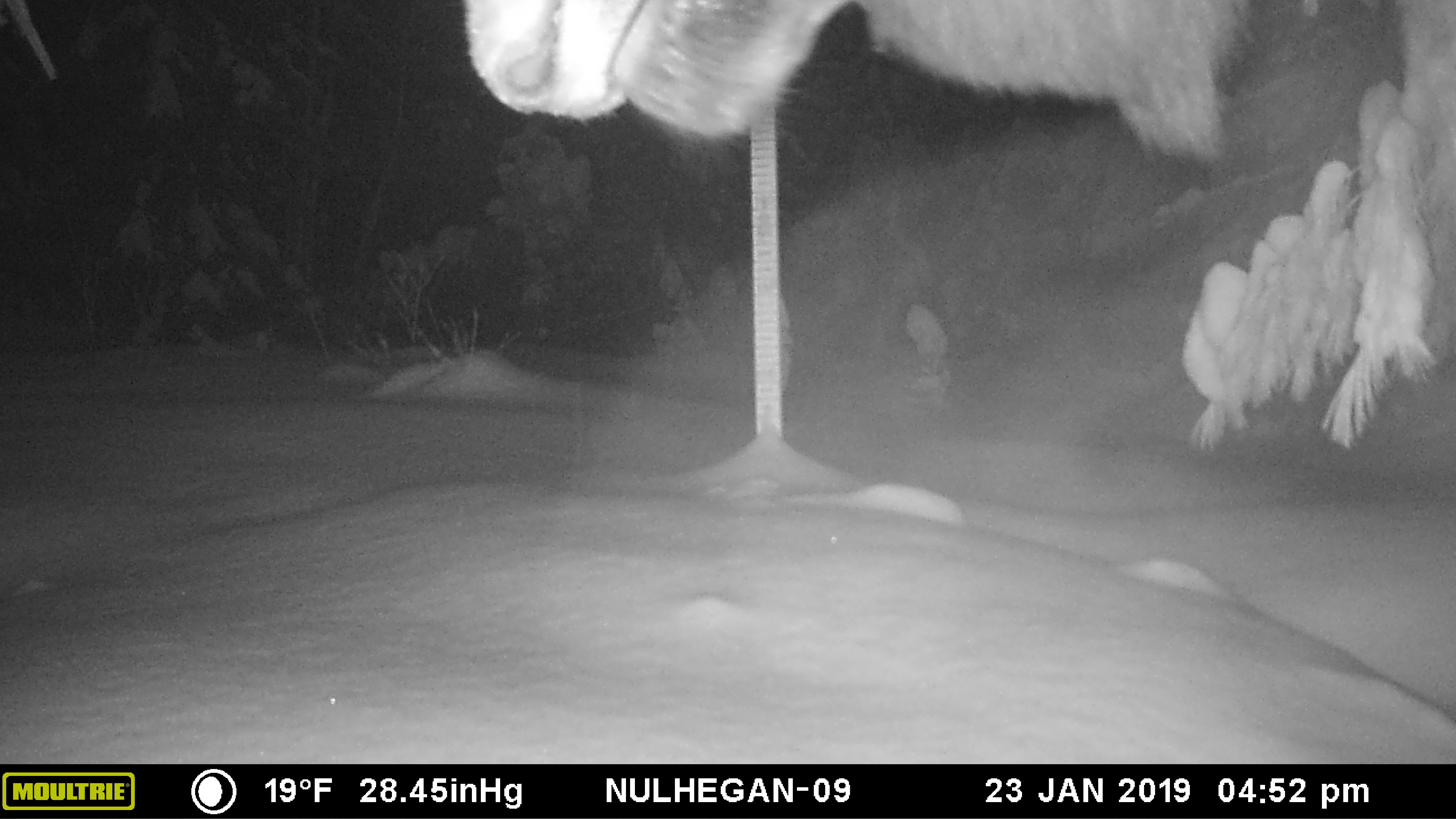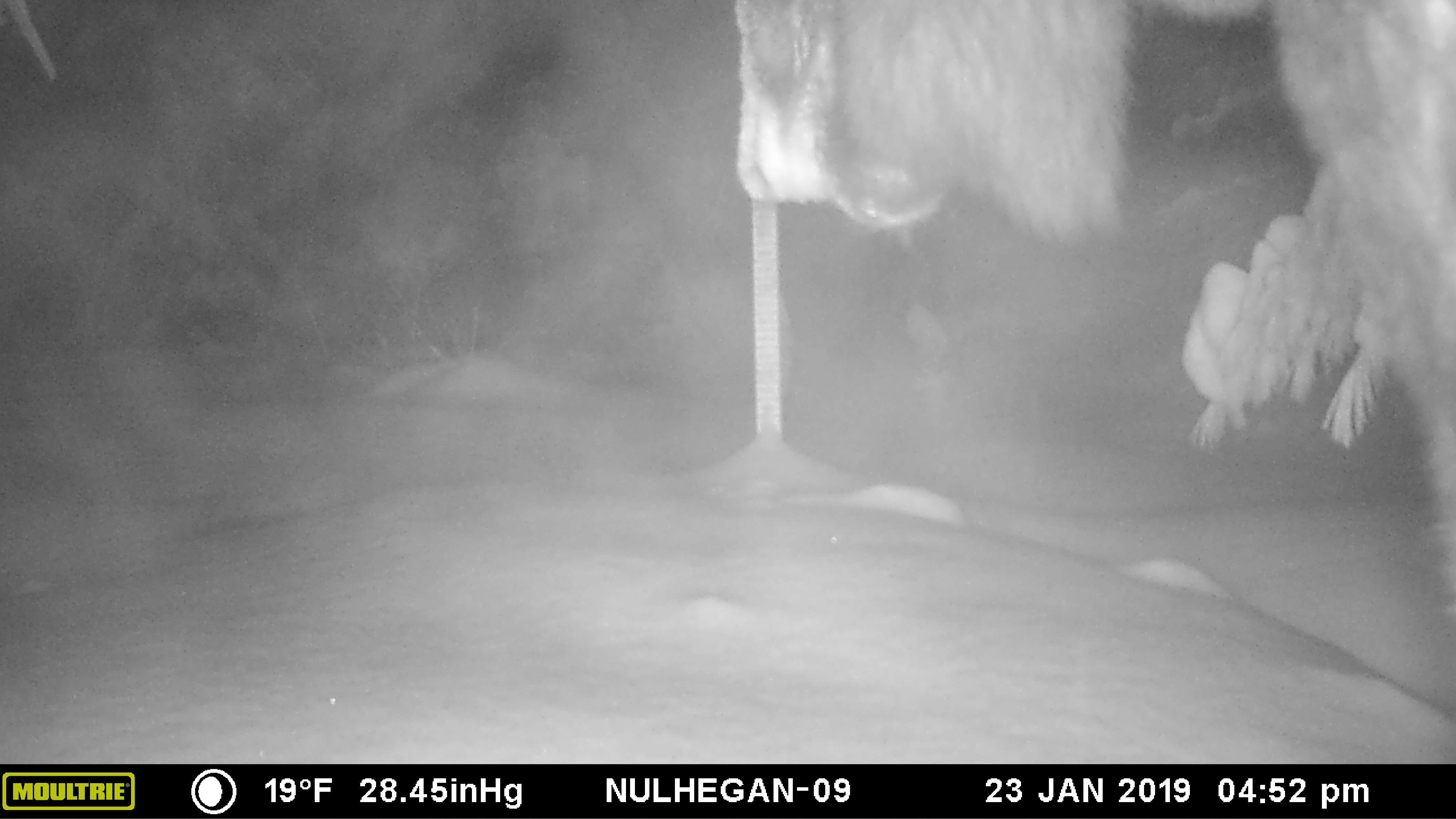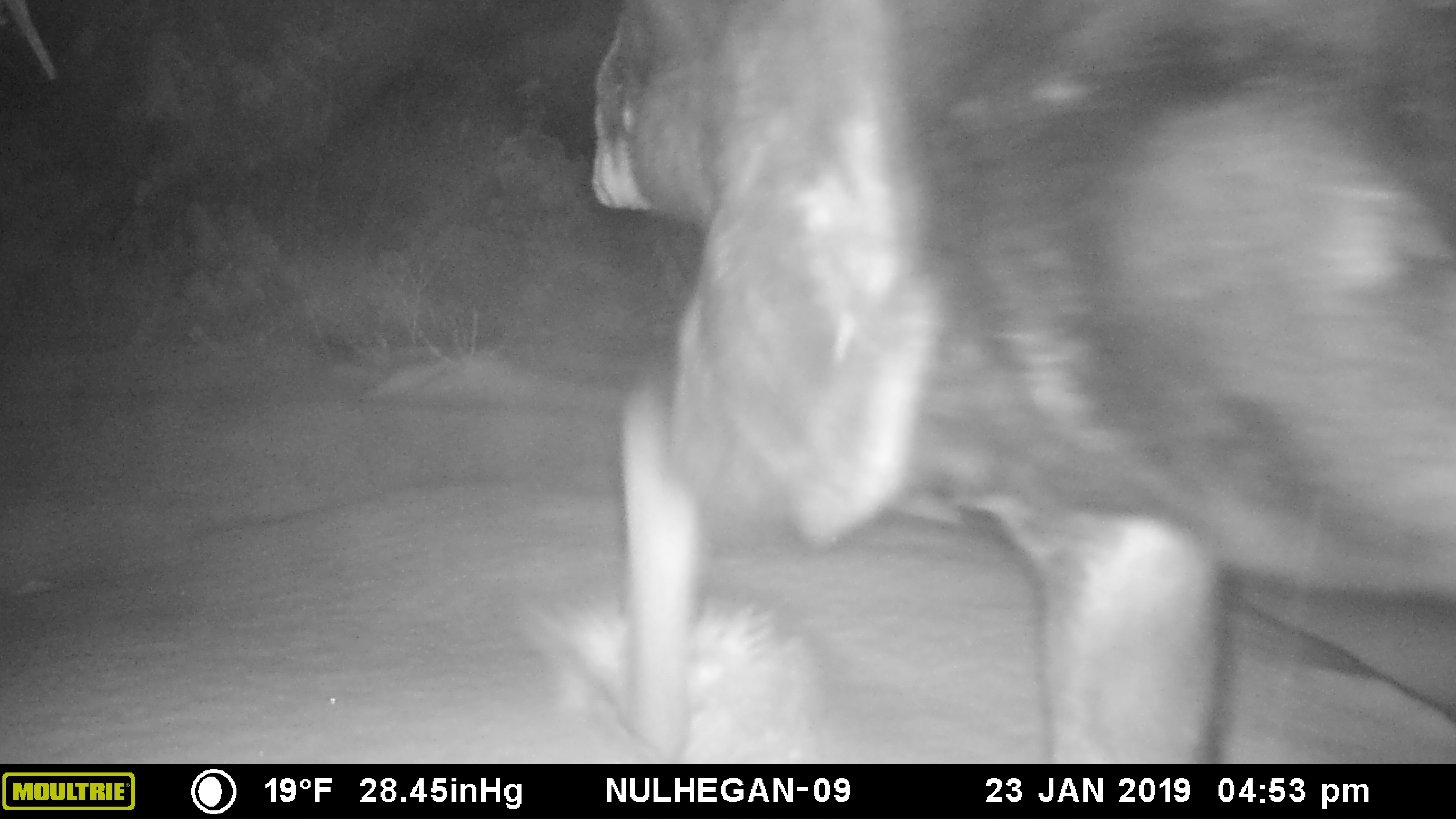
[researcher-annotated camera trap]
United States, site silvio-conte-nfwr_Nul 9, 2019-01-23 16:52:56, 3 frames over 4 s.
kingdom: Animalia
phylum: Chordata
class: Mammalia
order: Artiodactyla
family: Cervidae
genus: Alces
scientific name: Alces alces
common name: moose